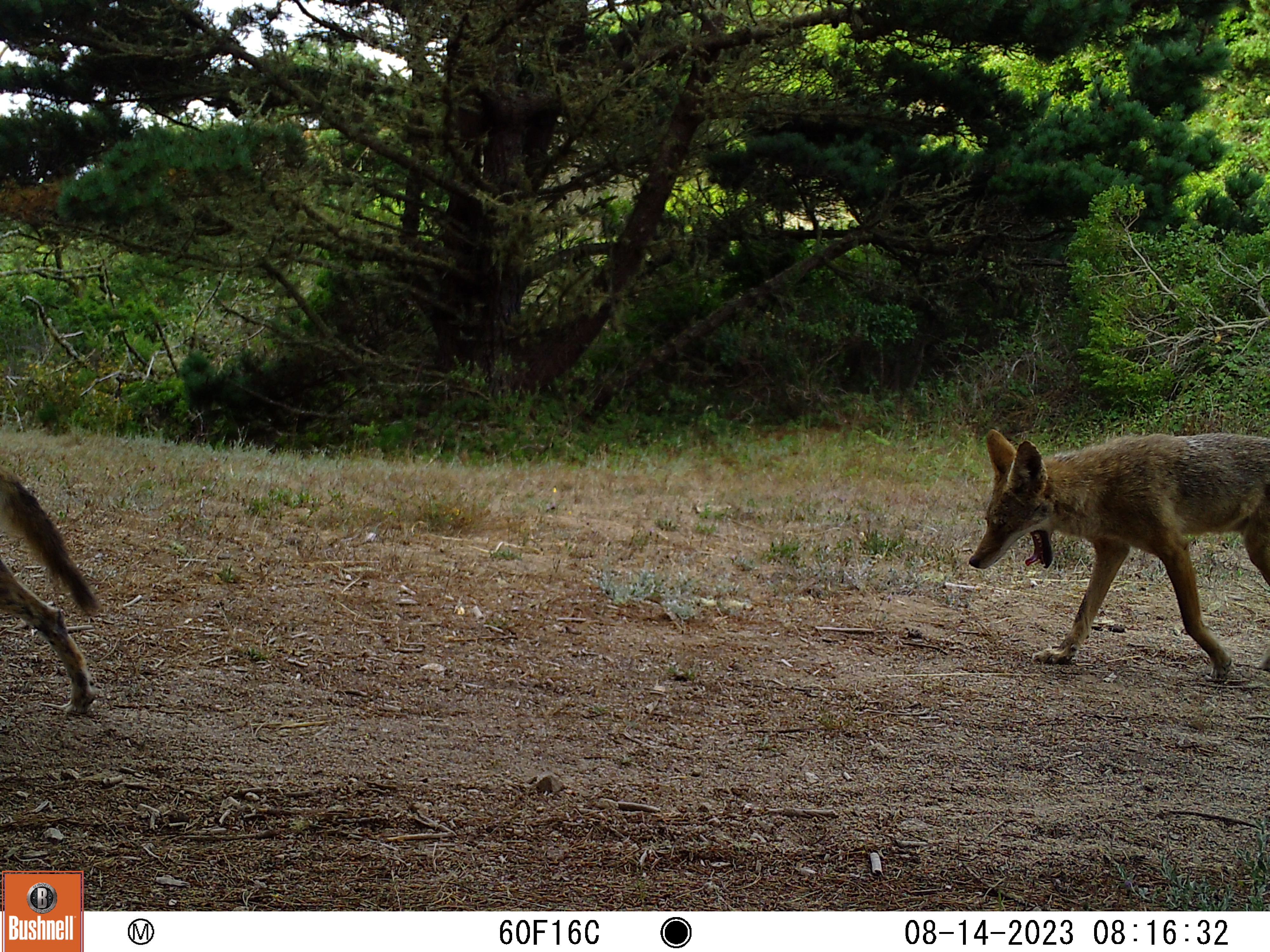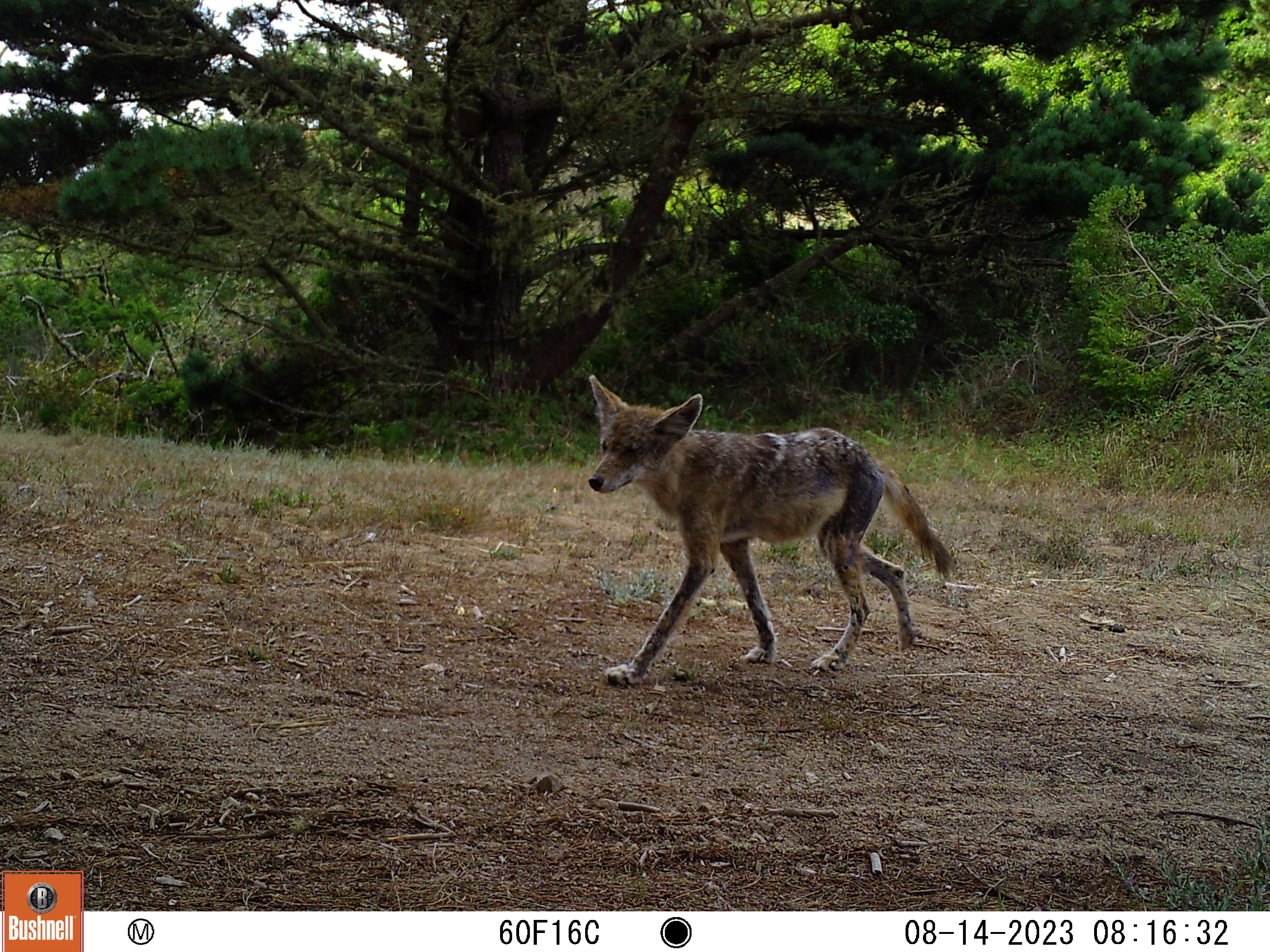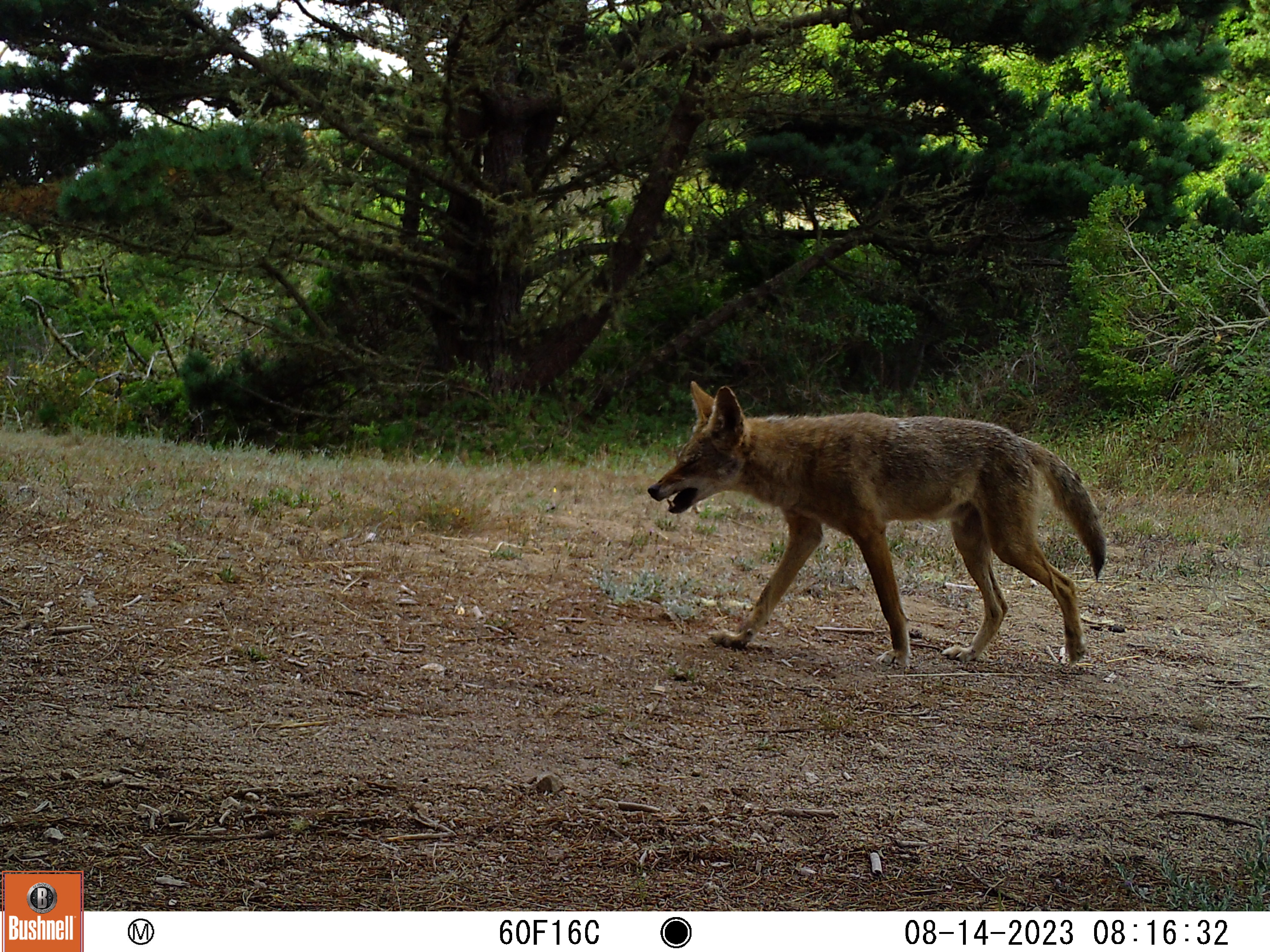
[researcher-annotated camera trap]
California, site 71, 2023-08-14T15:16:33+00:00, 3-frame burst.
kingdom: Animalia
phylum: Chordata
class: Mammalia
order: Carnivora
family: Canidae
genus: Canis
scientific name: Canis latrans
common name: coyote